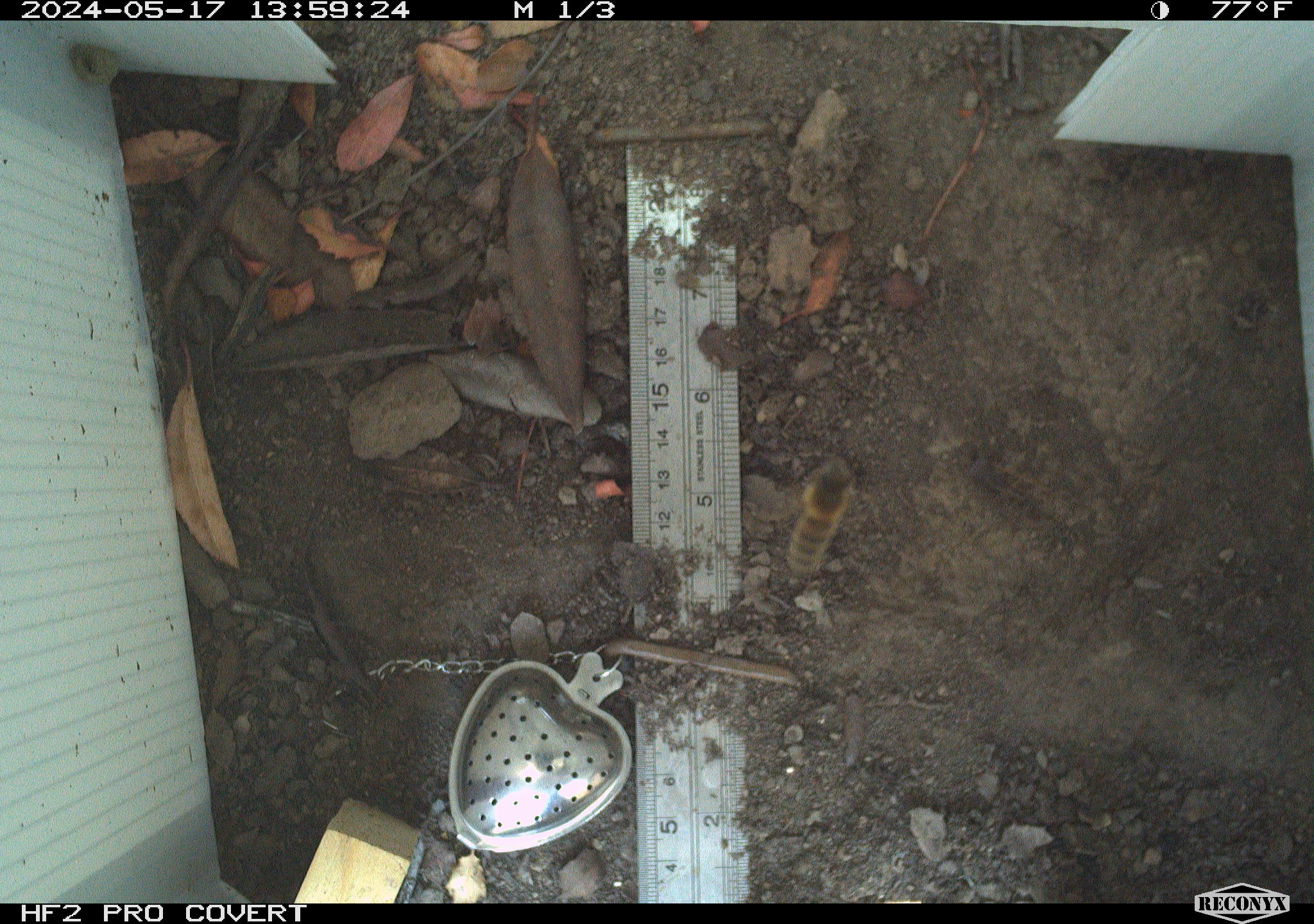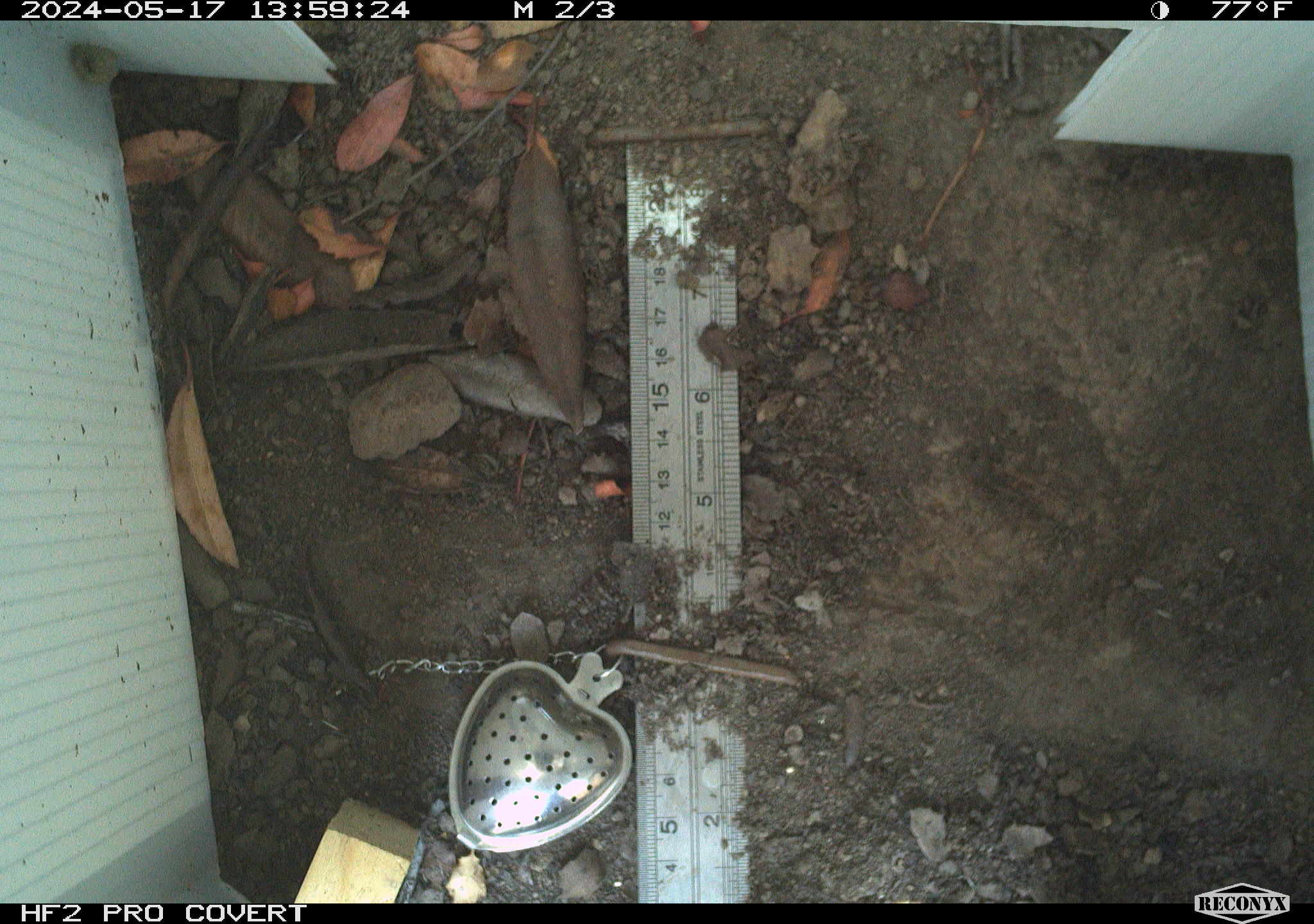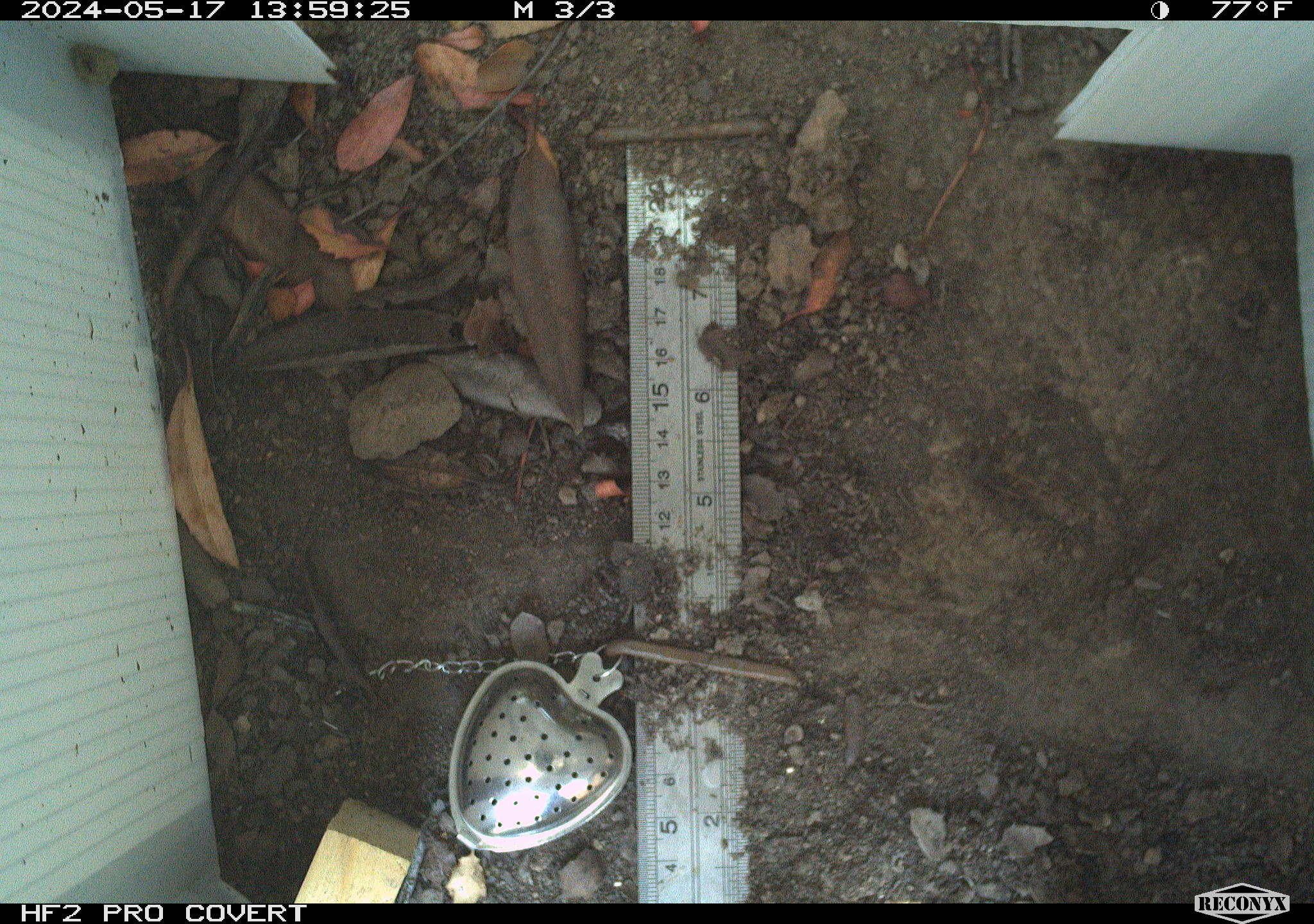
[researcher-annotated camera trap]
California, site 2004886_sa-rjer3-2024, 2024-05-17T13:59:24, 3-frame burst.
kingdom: Animalia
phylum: Arthropoda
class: Insecta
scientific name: Insecta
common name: insect